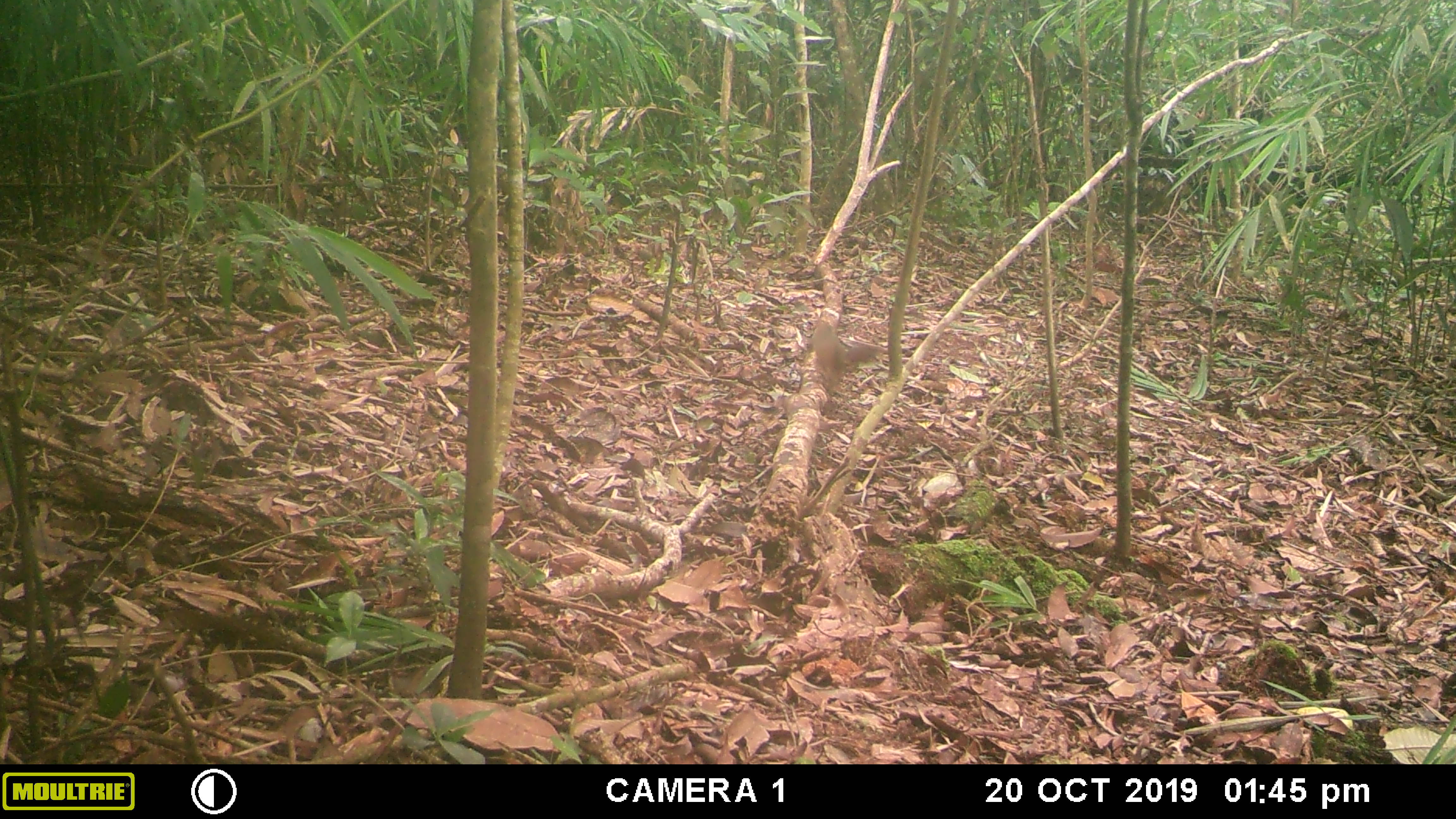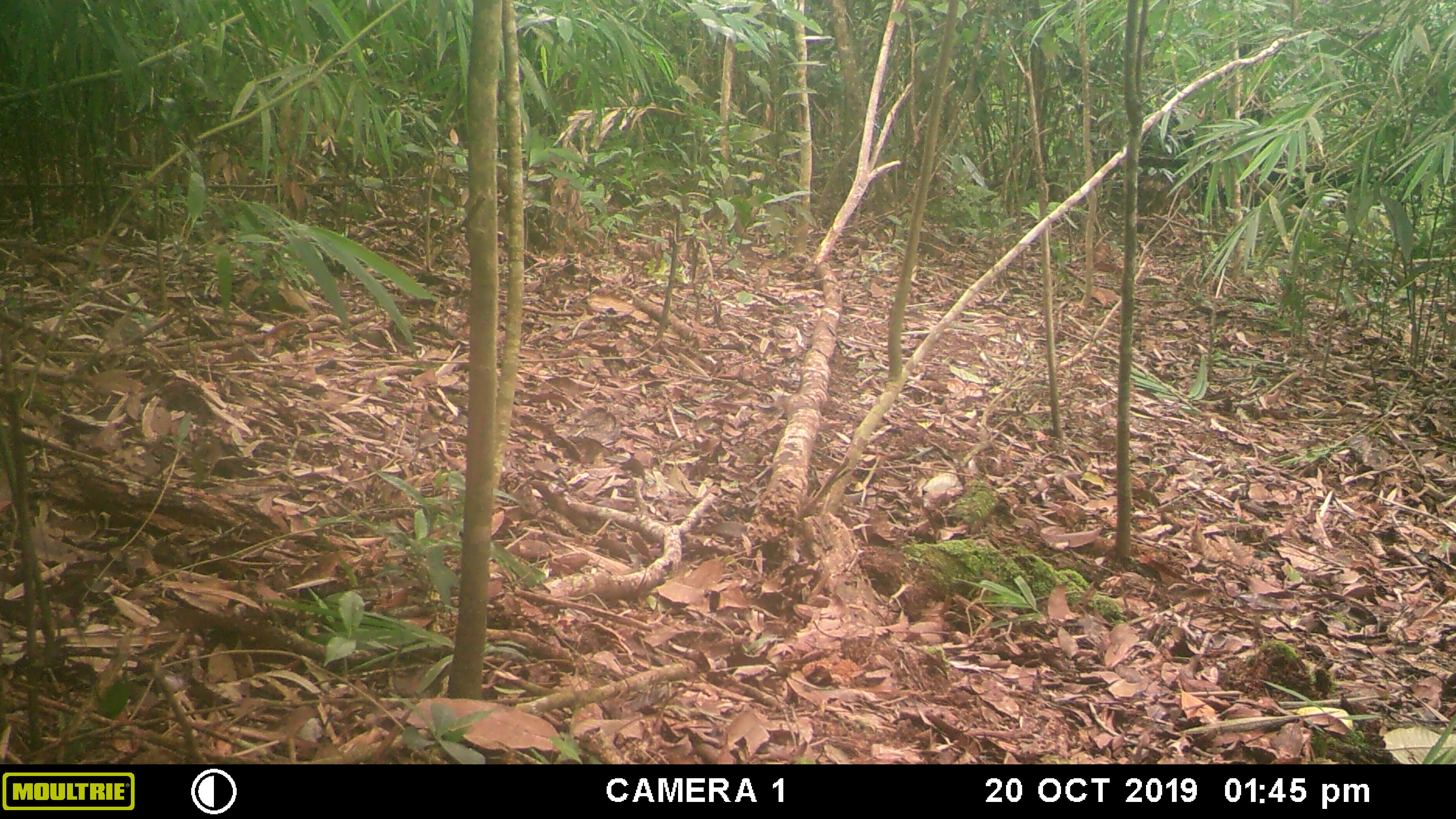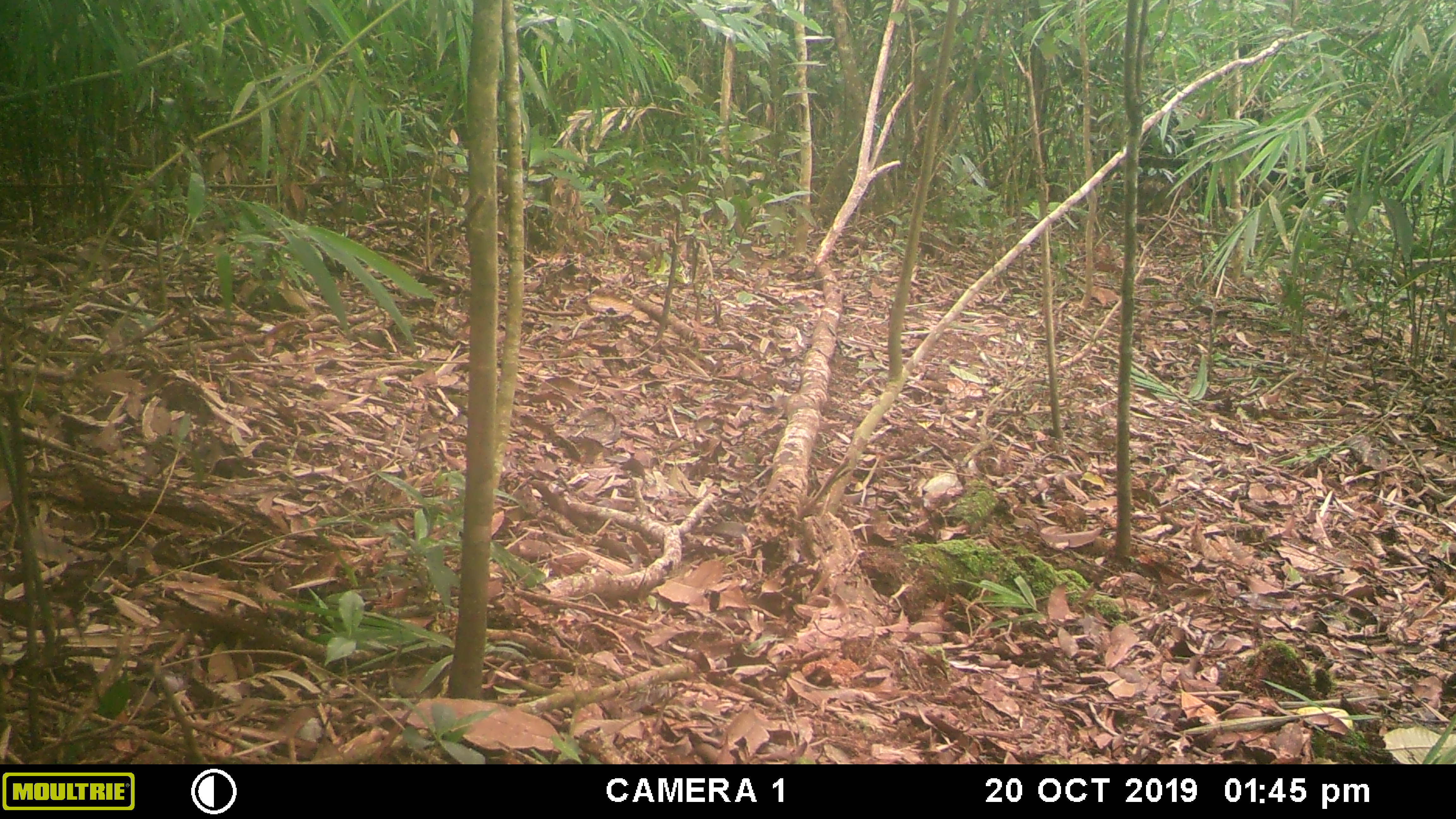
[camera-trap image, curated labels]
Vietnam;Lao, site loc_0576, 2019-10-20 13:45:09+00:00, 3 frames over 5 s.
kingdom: Animalia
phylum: Chordata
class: Mammalia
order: Rodentia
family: Sciuridae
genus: Dremomys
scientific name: Dremomys rufigenis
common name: red-cheeked squirrel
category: red cheeked squirrel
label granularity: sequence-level